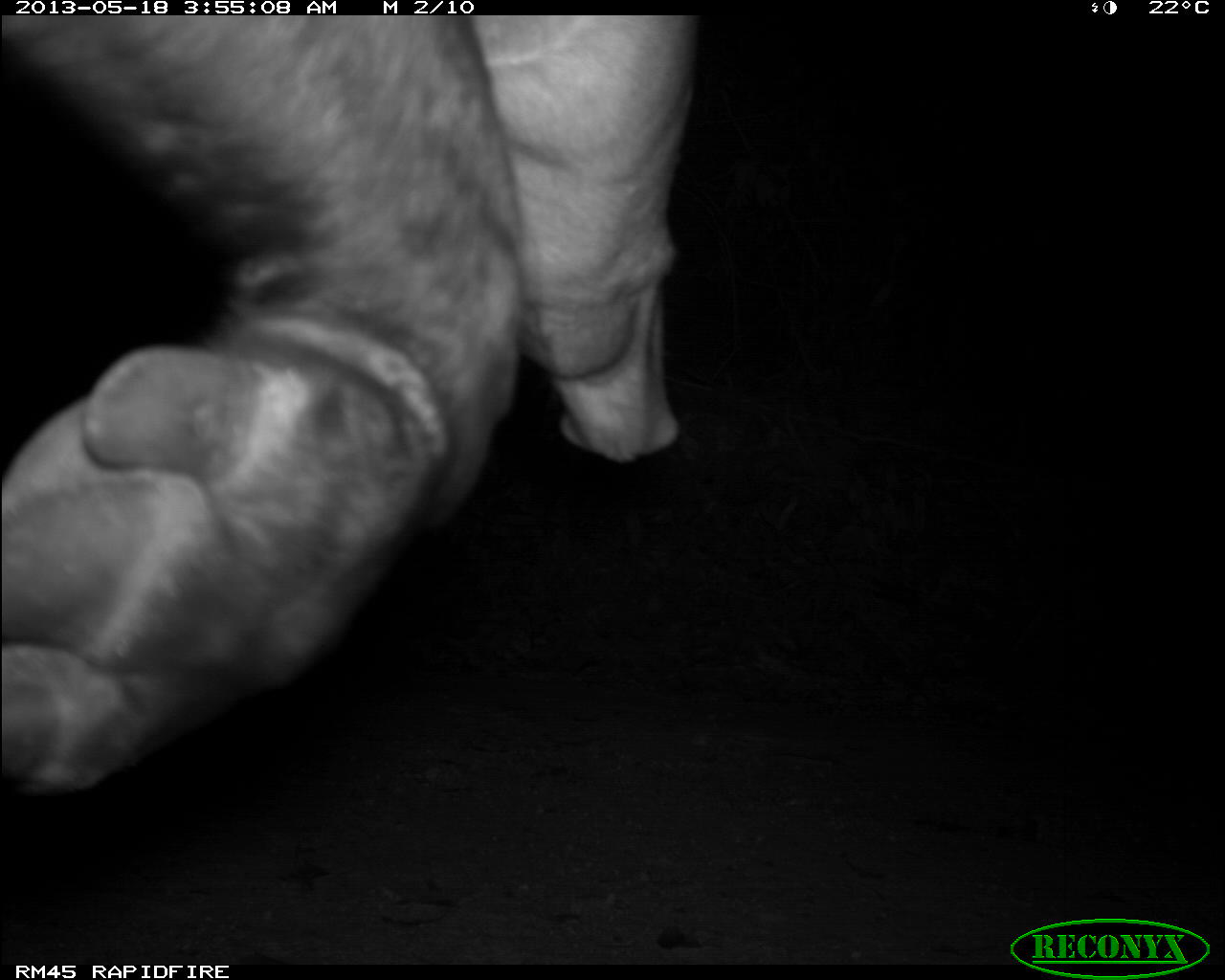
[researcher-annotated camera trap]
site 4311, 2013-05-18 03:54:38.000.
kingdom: Animalia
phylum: Chordata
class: Mammalia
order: Perissodactyla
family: Tapiridae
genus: Tapirus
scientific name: Tapirus bairdii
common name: baird's tapir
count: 1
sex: female